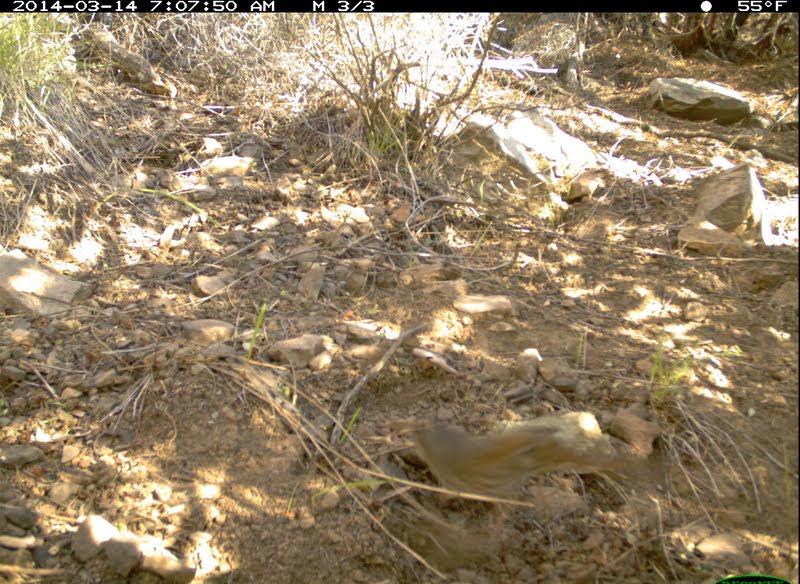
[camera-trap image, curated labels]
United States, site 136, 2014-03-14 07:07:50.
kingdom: Animalia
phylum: Chordata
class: Aves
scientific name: Aves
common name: bird